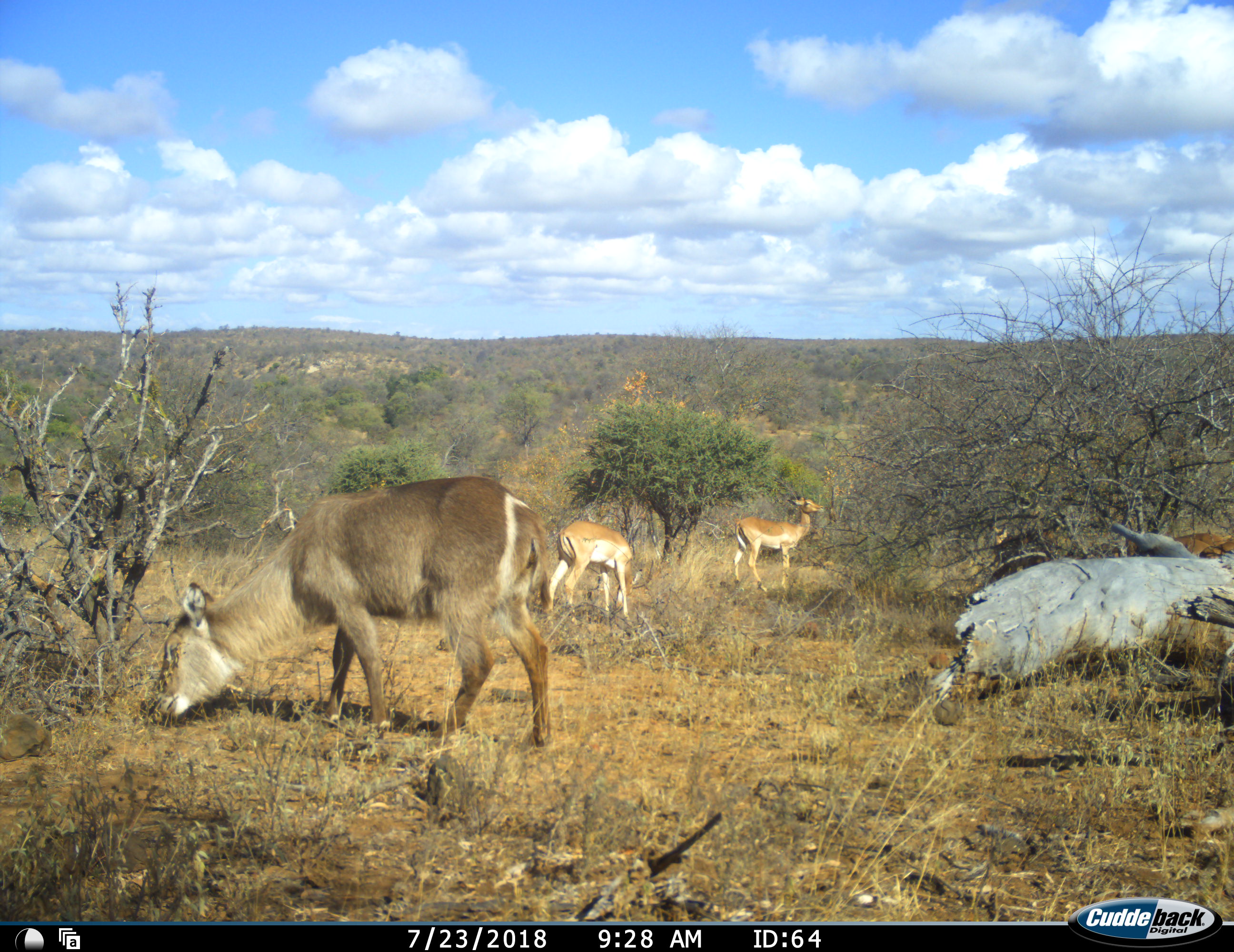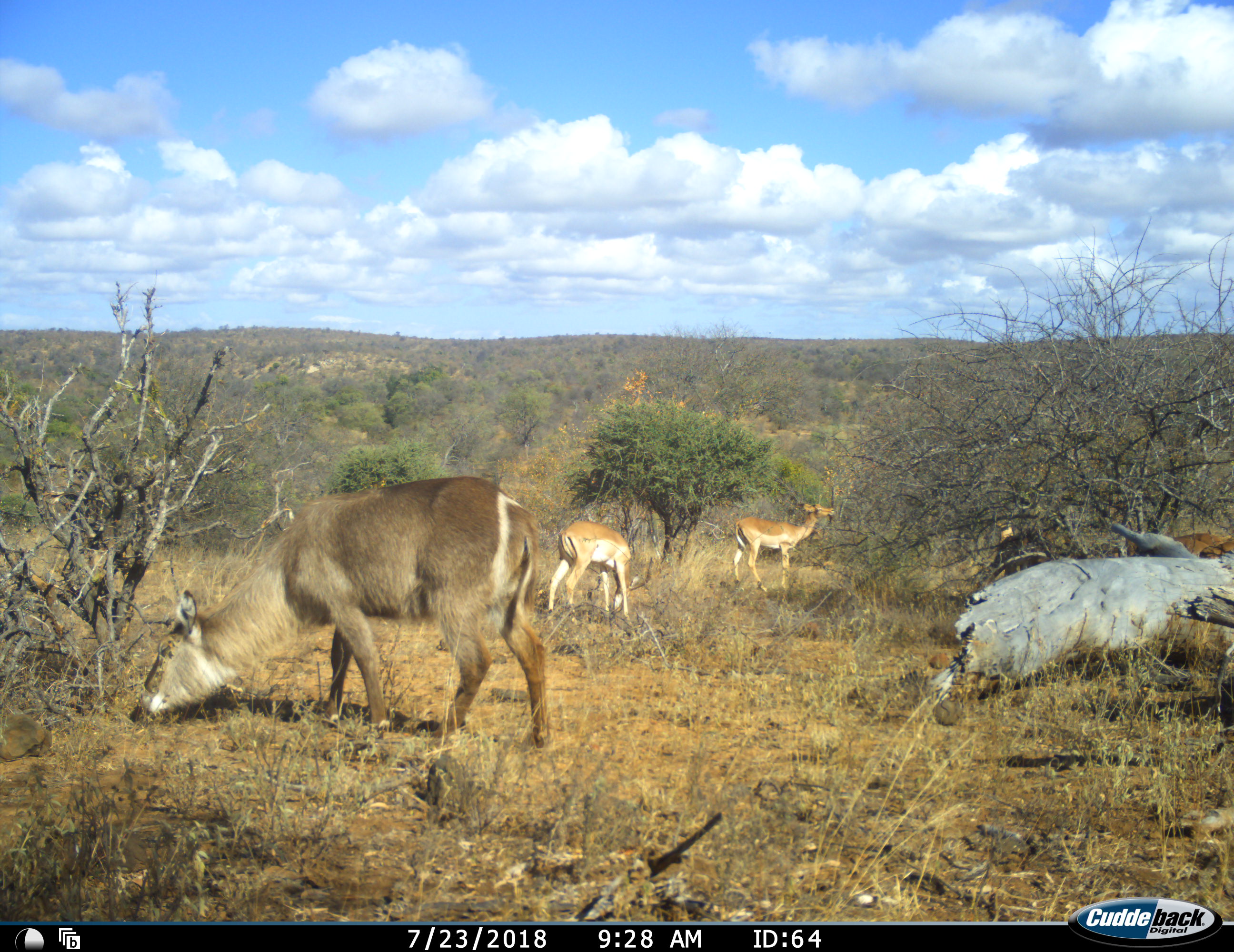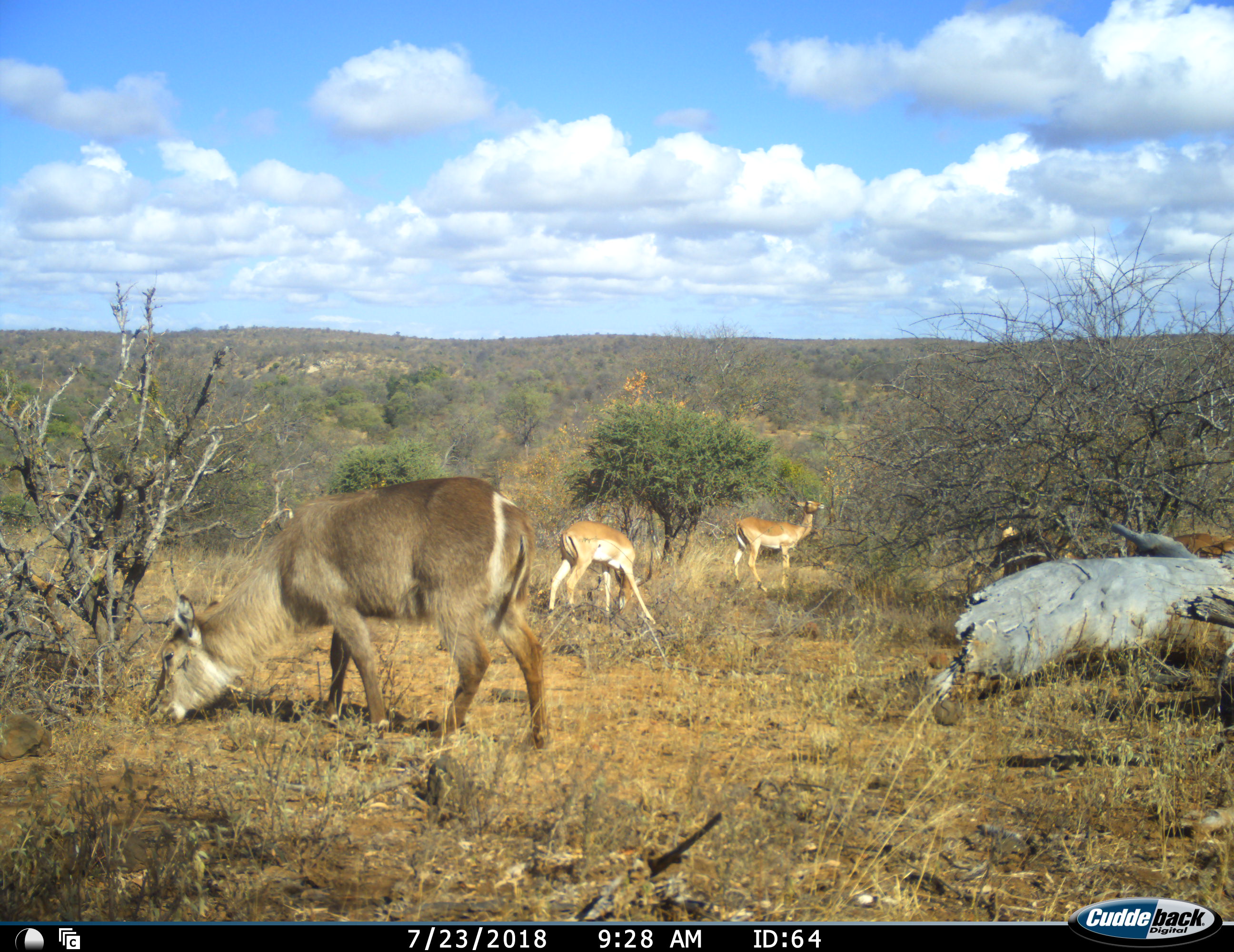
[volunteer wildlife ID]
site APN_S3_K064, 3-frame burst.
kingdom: Animalia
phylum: Chordata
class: Mammalia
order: Artiodactyla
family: Bovidae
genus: Aepyceros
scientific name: Aepyceros melampus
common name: impala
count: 4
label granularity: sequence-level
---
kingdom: Animalia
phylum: Chordata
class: Mammalia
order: Artiodactyla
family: Bovidae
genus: Kobus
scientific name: Kobus ellipsiprymnus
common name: waterbuck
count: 1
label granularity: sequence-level